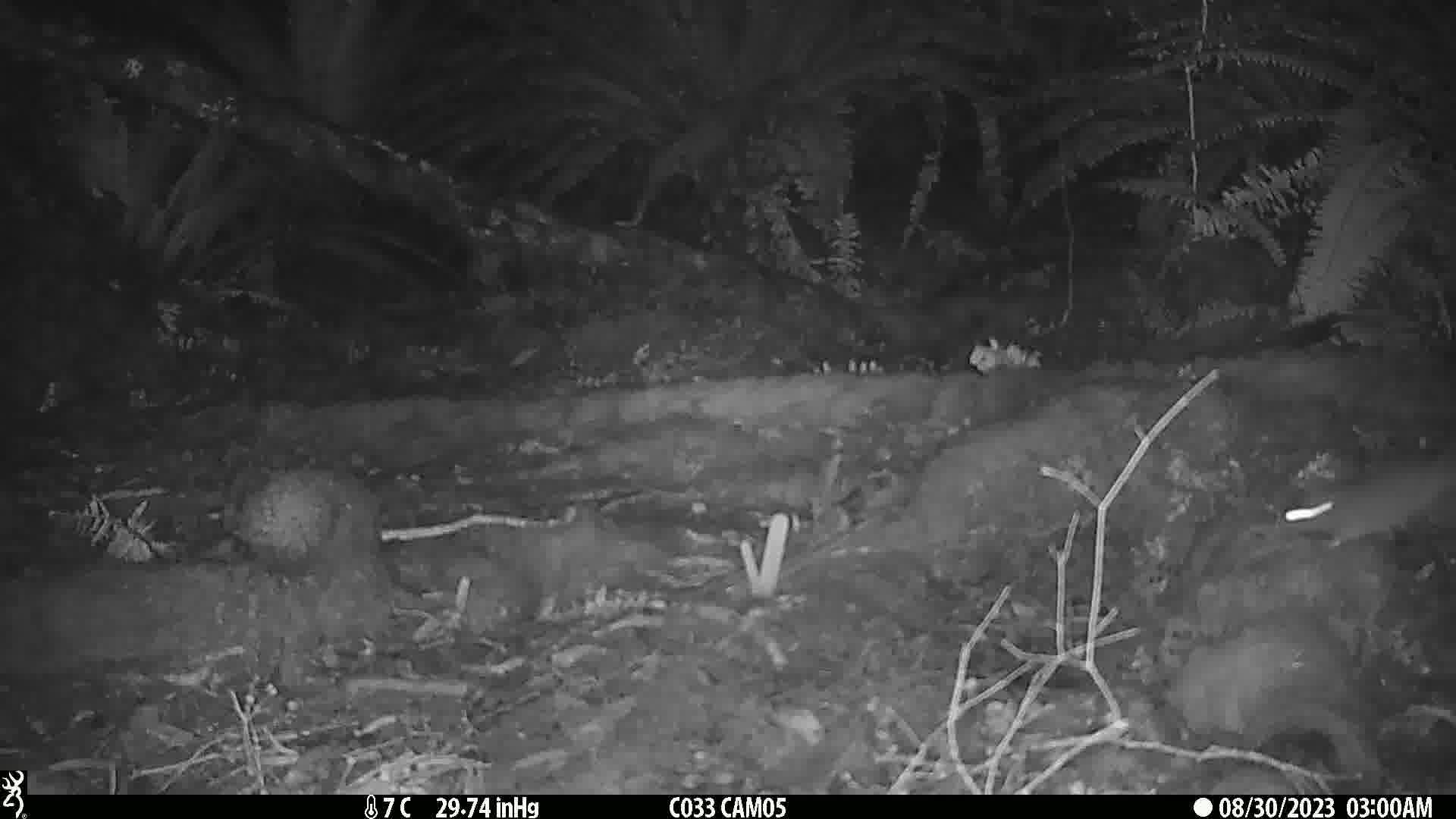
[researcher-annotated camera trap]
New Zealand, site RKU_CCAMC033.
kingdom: Animalia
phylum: Chordata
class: Mammalia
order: Rodentia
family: Muridae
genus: Rattus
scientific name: Rattus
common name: rat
Rat (Rattus).